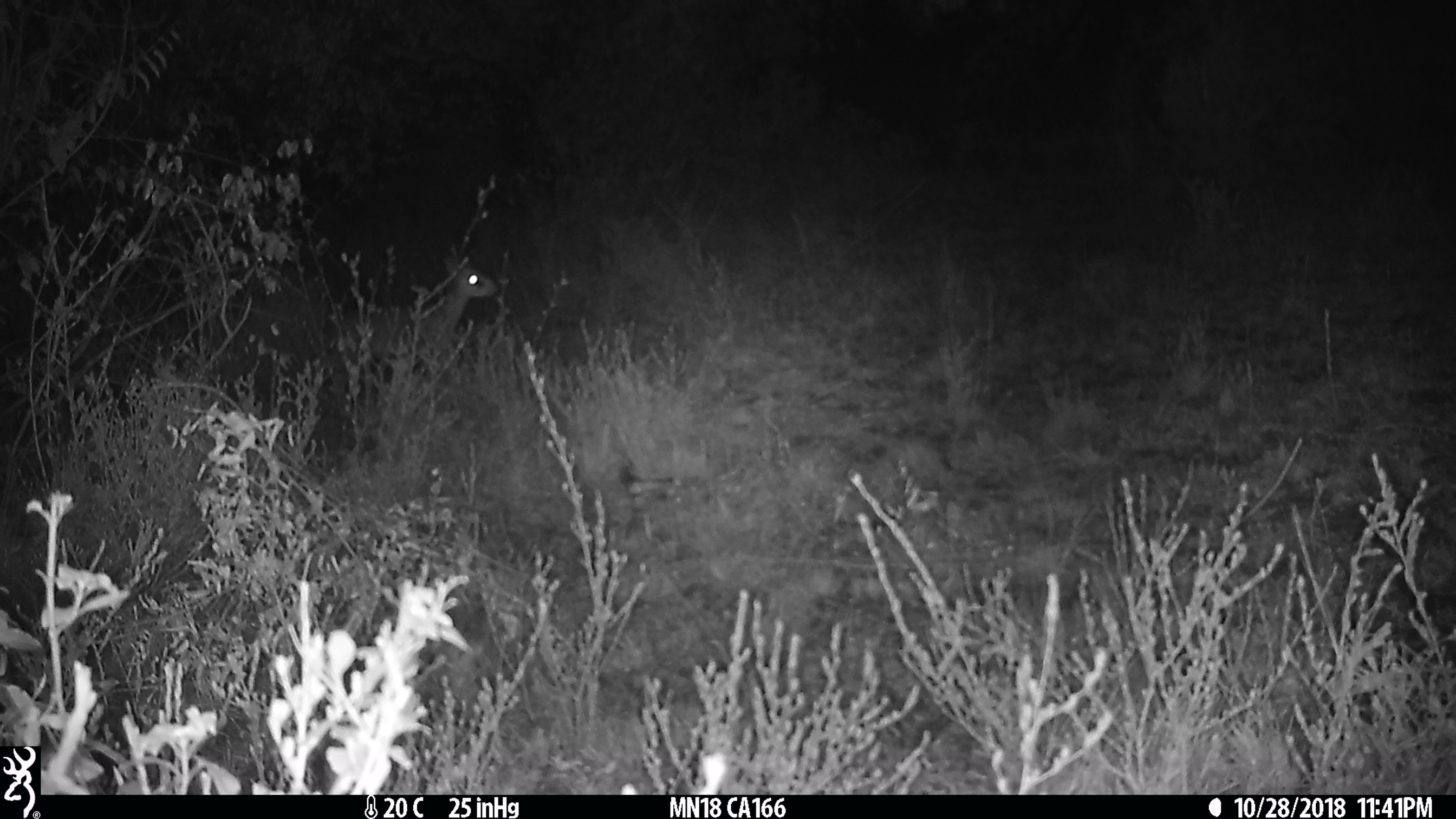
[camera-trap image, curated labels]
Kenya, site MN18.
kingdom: Animalia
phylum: Chordata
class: Mammalia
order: Artiodactyla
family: Bovidae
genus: Madoqua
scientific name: Madoqua kirkii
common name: kirk's dik-dik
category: dikdik